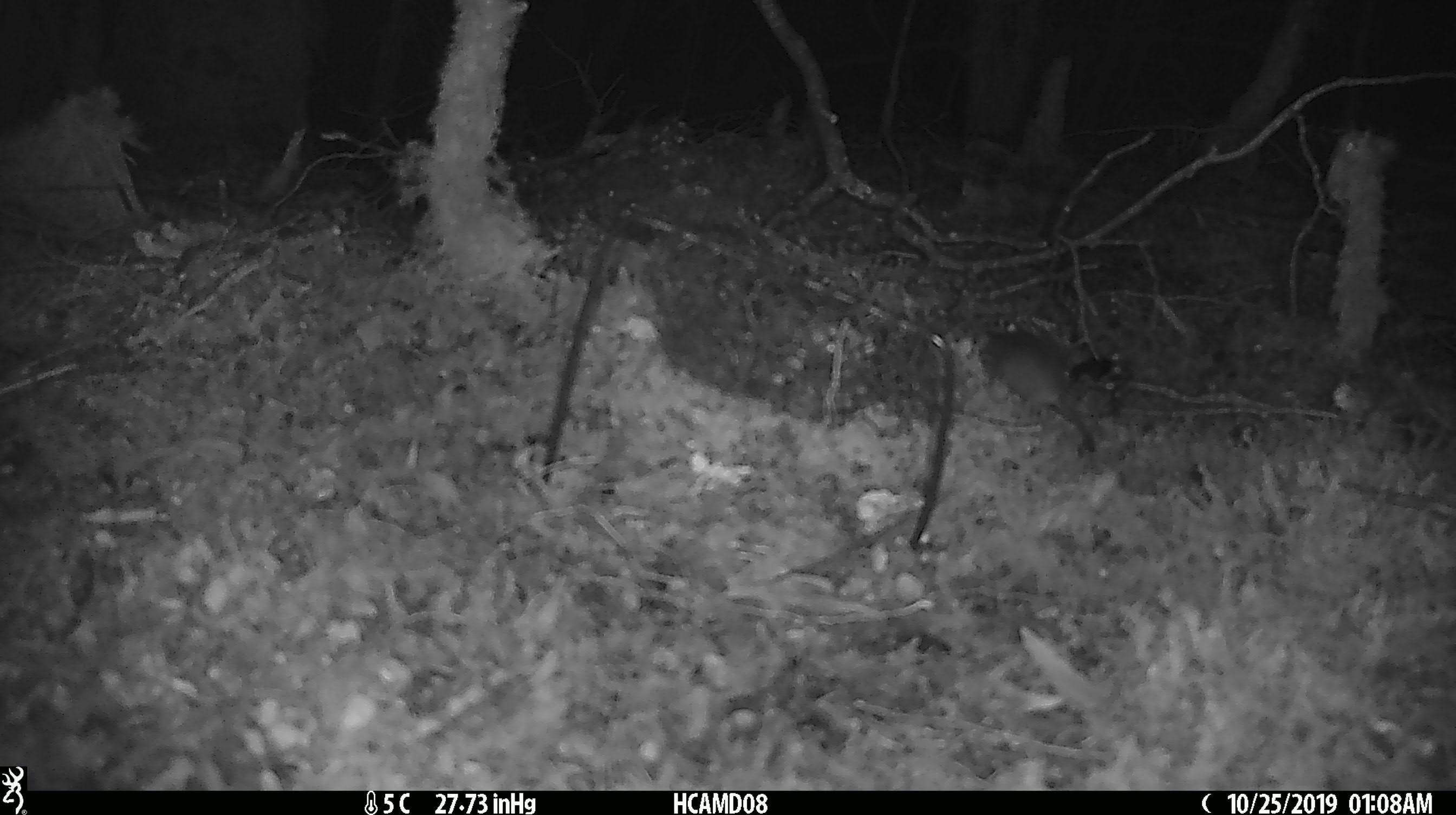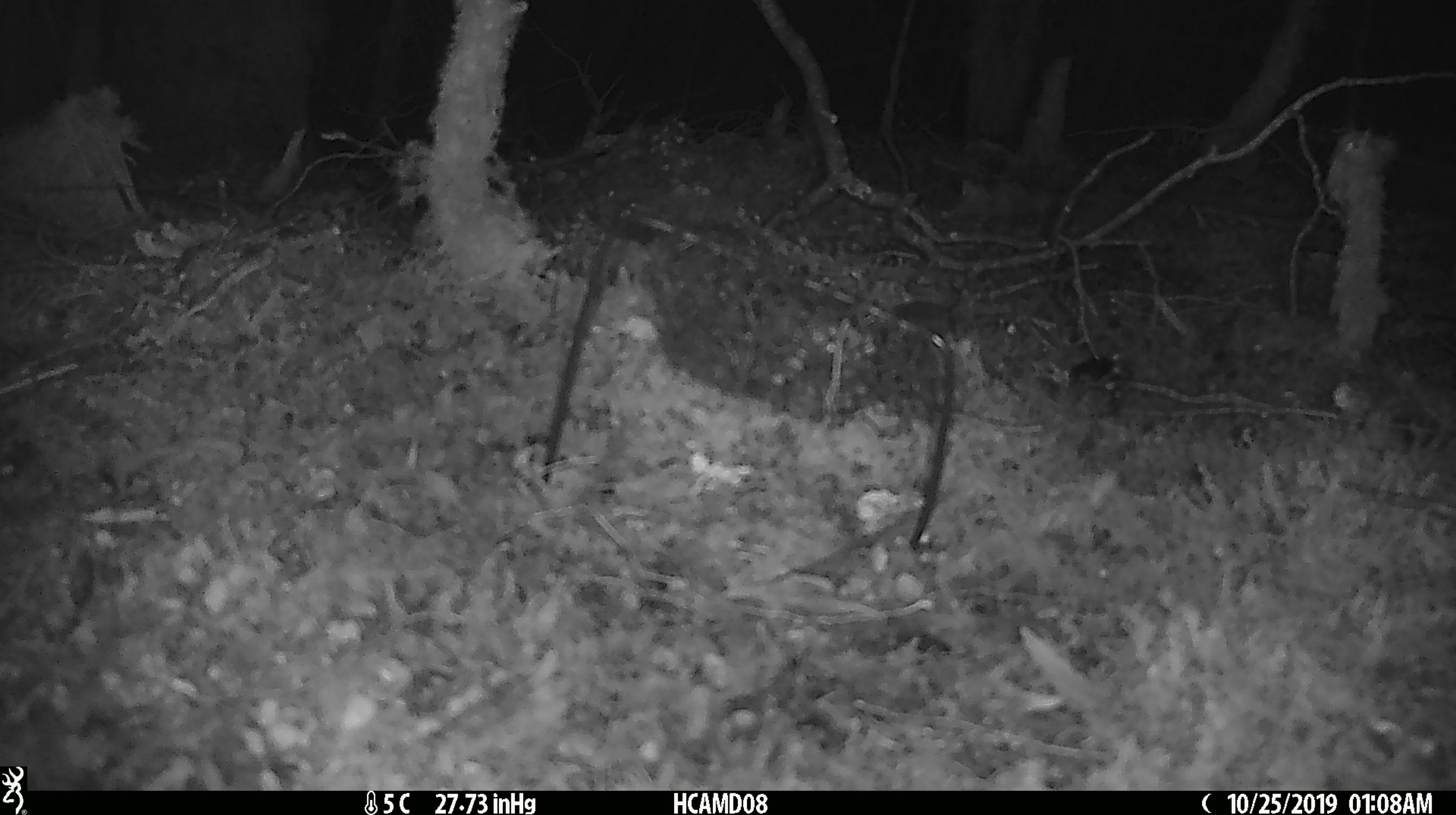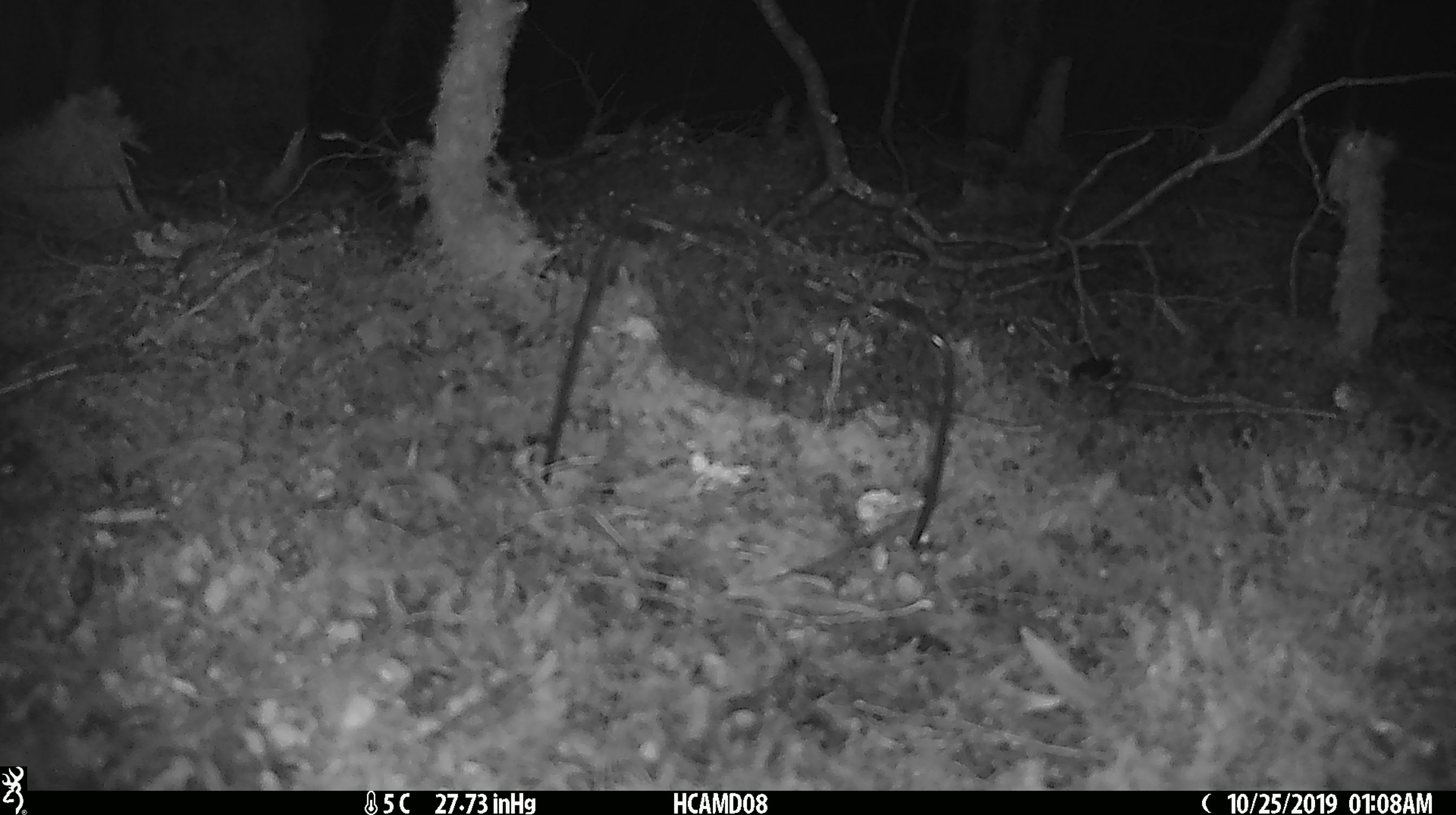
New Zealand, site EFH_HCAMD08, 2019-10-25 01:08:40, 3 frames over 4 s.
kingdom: Animalia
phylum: Chordata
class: Mammalia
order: Rodentia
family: Muridae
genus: Mus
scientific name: Mus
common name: mouse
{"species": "mouse (Mus)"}